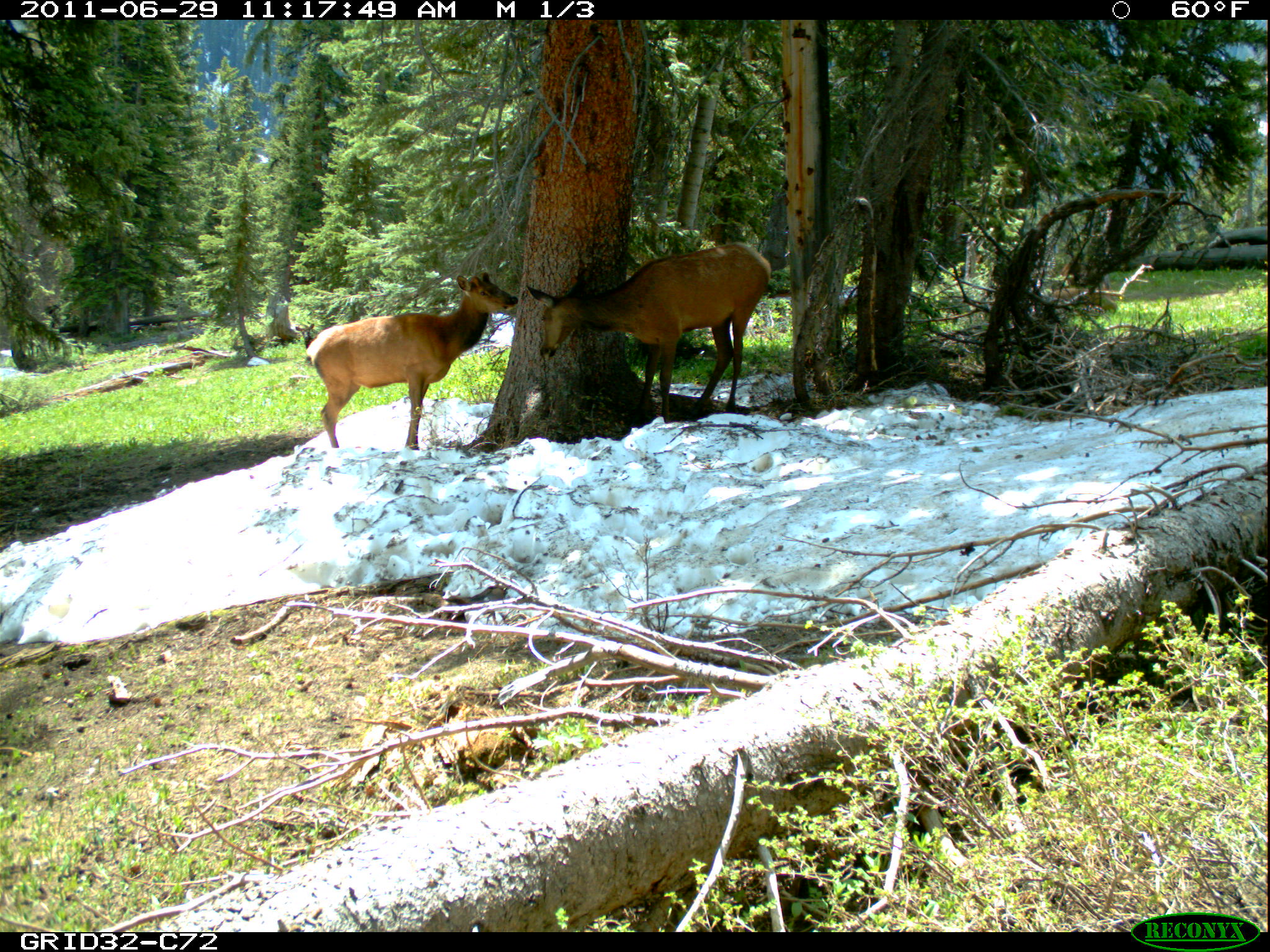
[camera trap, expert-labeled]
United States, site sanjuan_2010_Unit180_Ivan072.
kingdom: Animalia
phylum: Chordata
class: Mammalia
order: Artiodactyla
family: Cervidae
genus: Cervus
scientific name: Cervus elaphus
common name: red deer